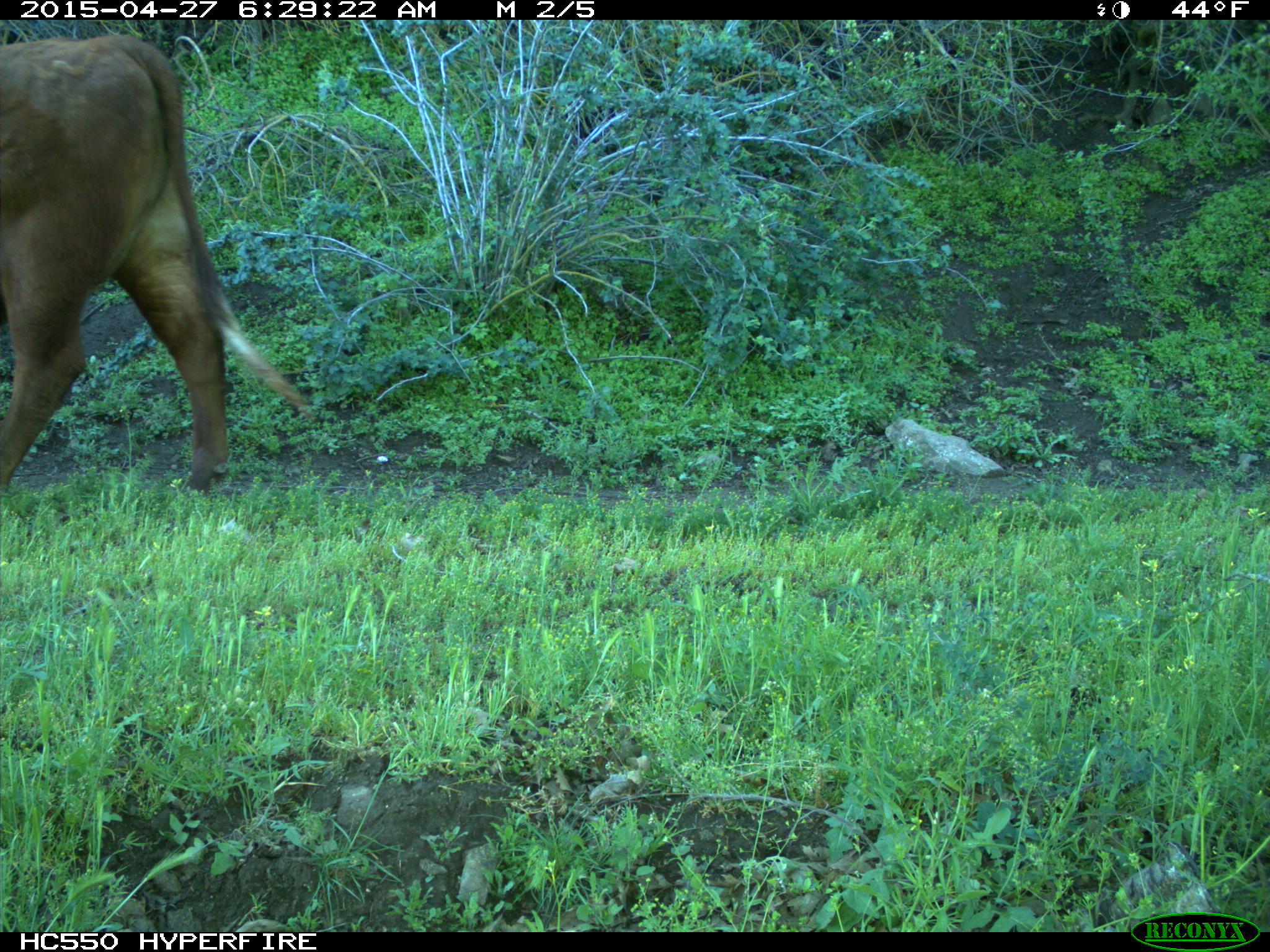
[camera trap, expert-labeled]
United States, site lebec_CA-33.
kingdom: Animalia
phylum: Chordata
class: Mammalia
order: Artiodactyla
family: Bovidae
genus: Bos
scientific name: Bos taurus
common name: domestic cow